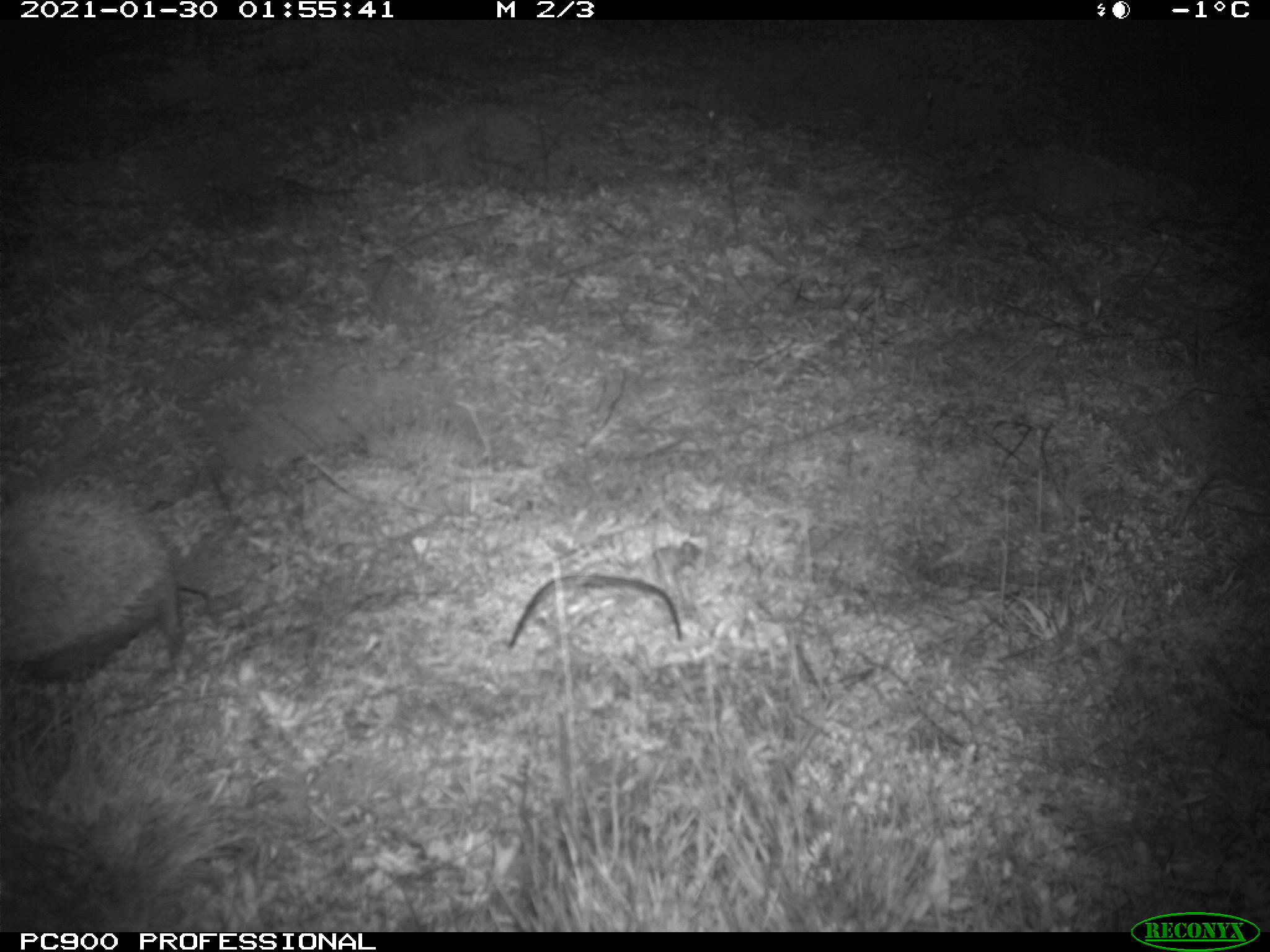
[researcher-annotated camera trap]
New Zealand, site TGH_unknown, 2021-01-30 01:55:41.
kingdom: Animalia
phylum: Chordata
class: Mammalia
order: Eulipotyphla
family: Erinaceidae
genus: Erinaceus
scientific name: Erinaceus europaeus europaeus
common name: european hedgehog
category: hedgehog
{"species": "hedgehog (european hedgehog) (Erinaceus europaeus europaeus)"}